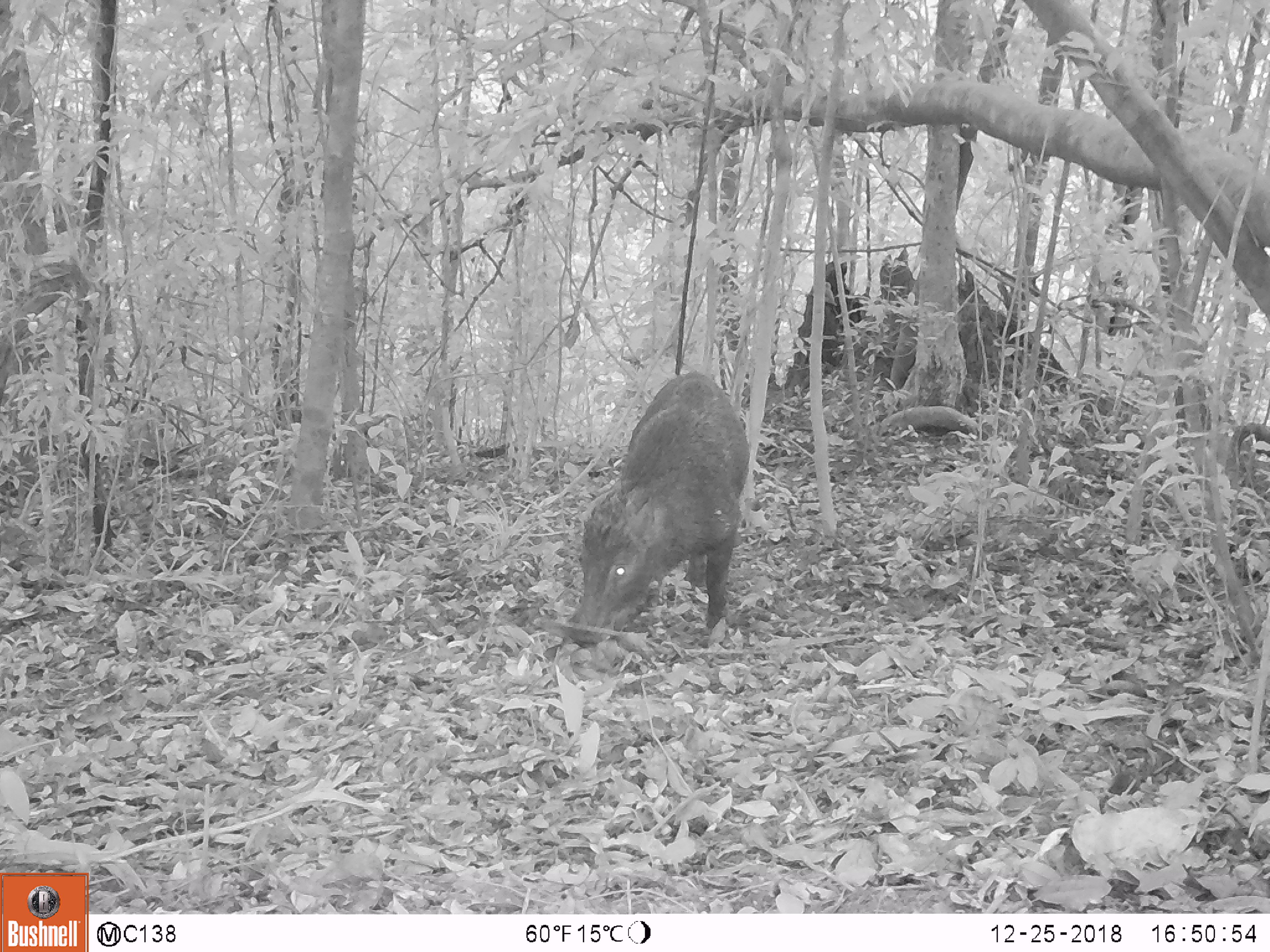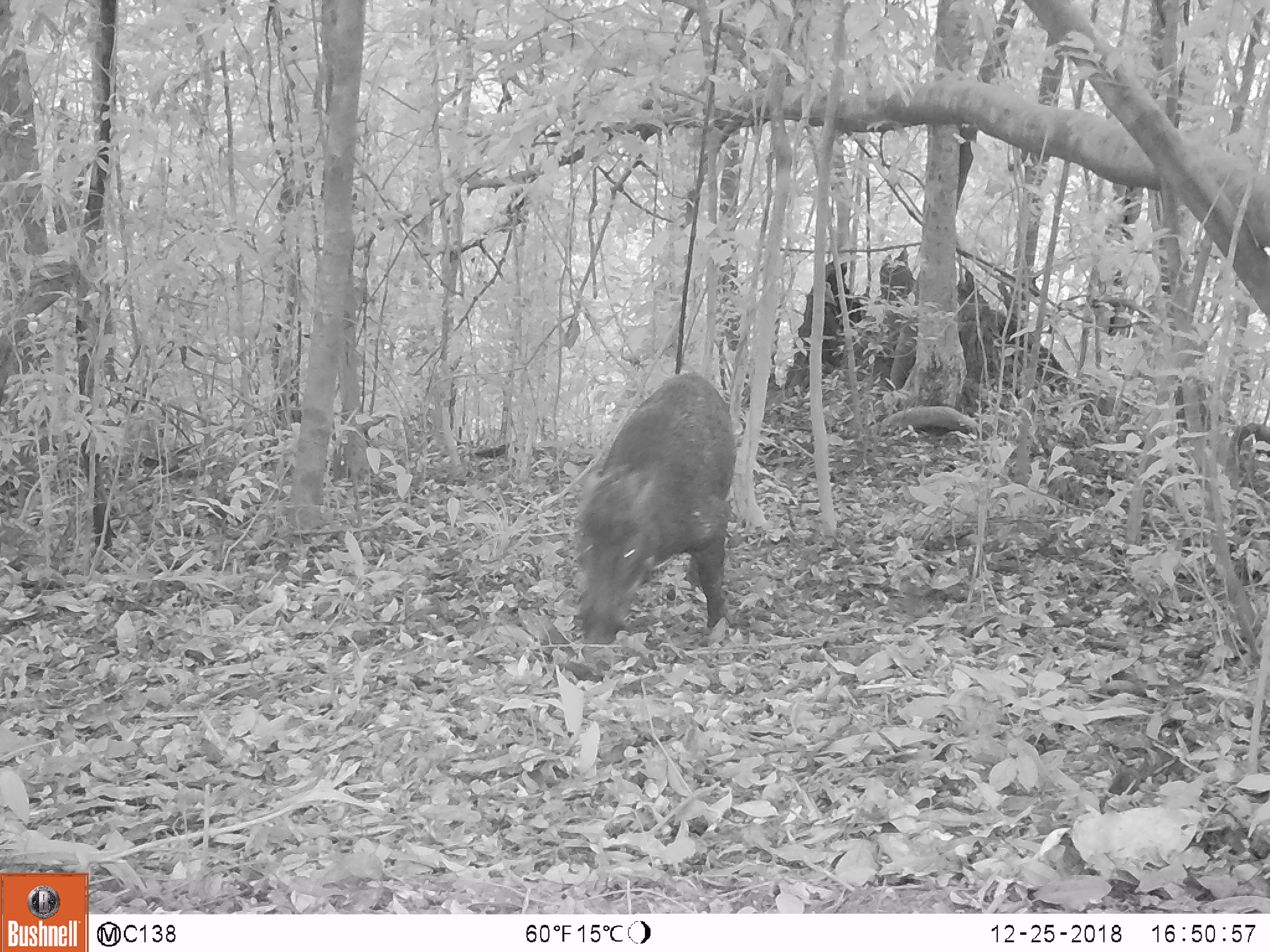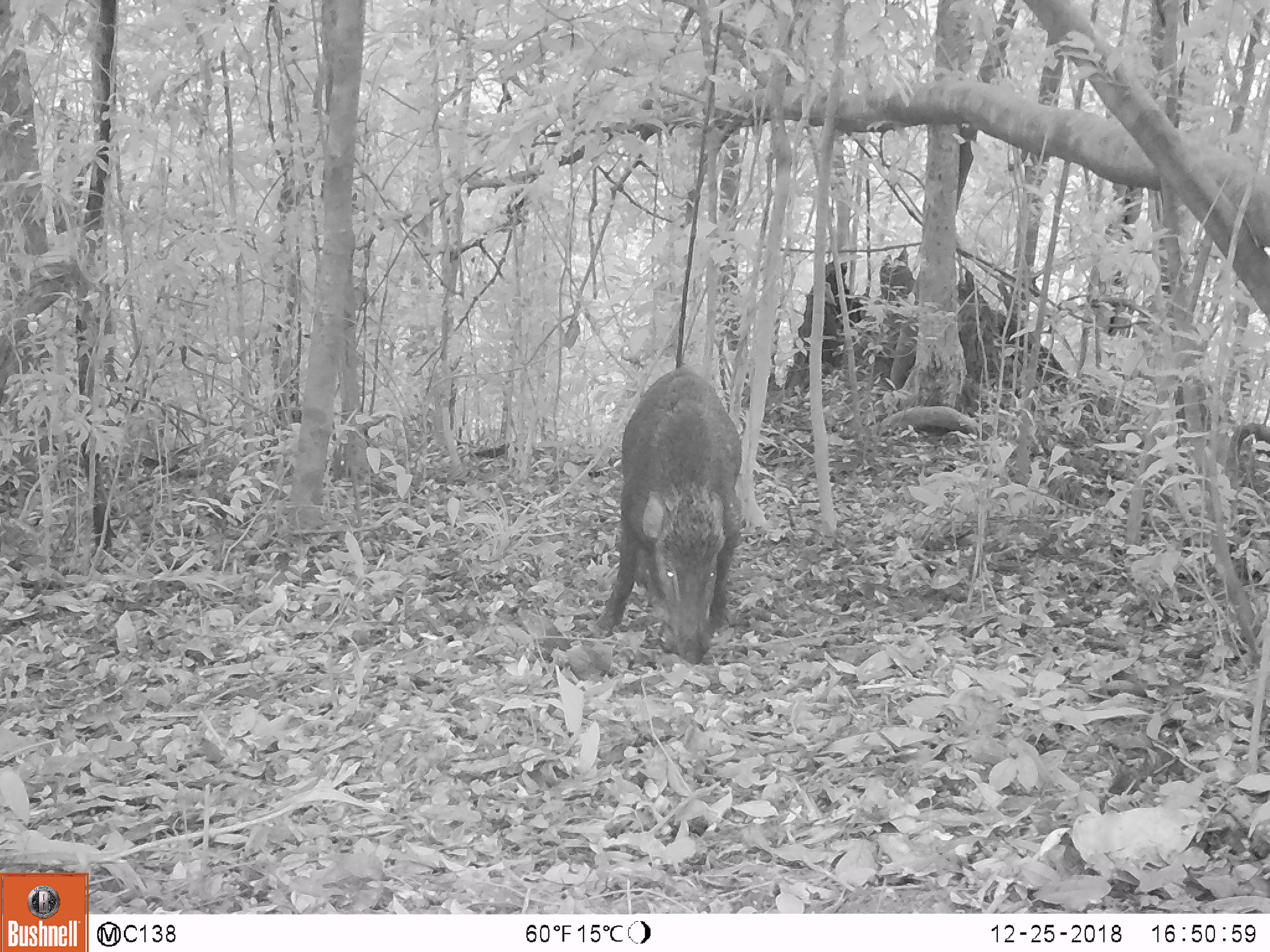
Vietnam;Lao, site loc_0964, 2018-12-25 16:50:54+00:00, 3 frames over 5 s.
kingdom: Animalia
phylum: Chordata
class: Mammalia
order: Artiodactyla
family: Suidae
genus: Sus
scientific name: Sus scrofa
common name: eurasian wild pig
Eurasian wild pig (Sus scrofa). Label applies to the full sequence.